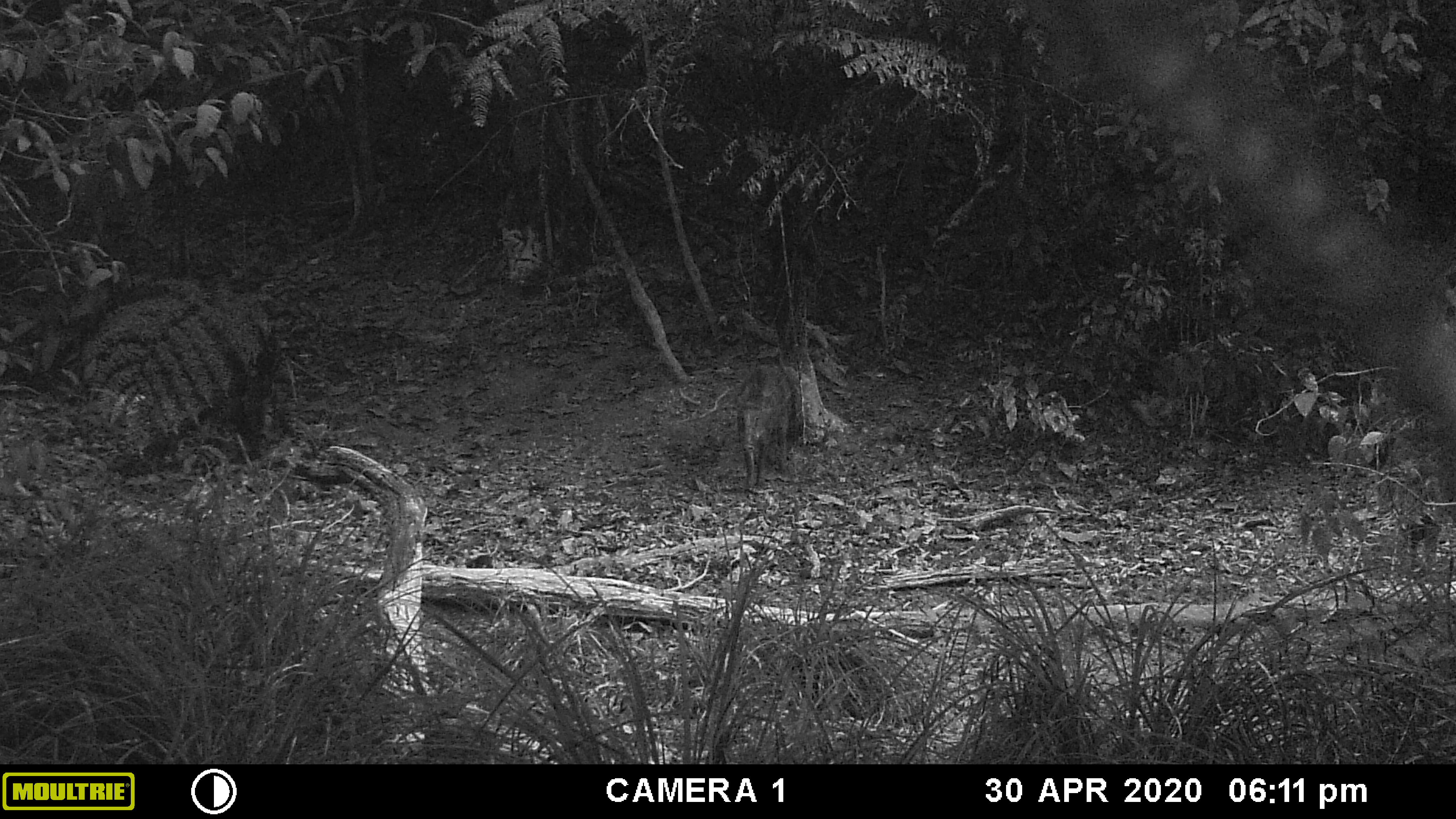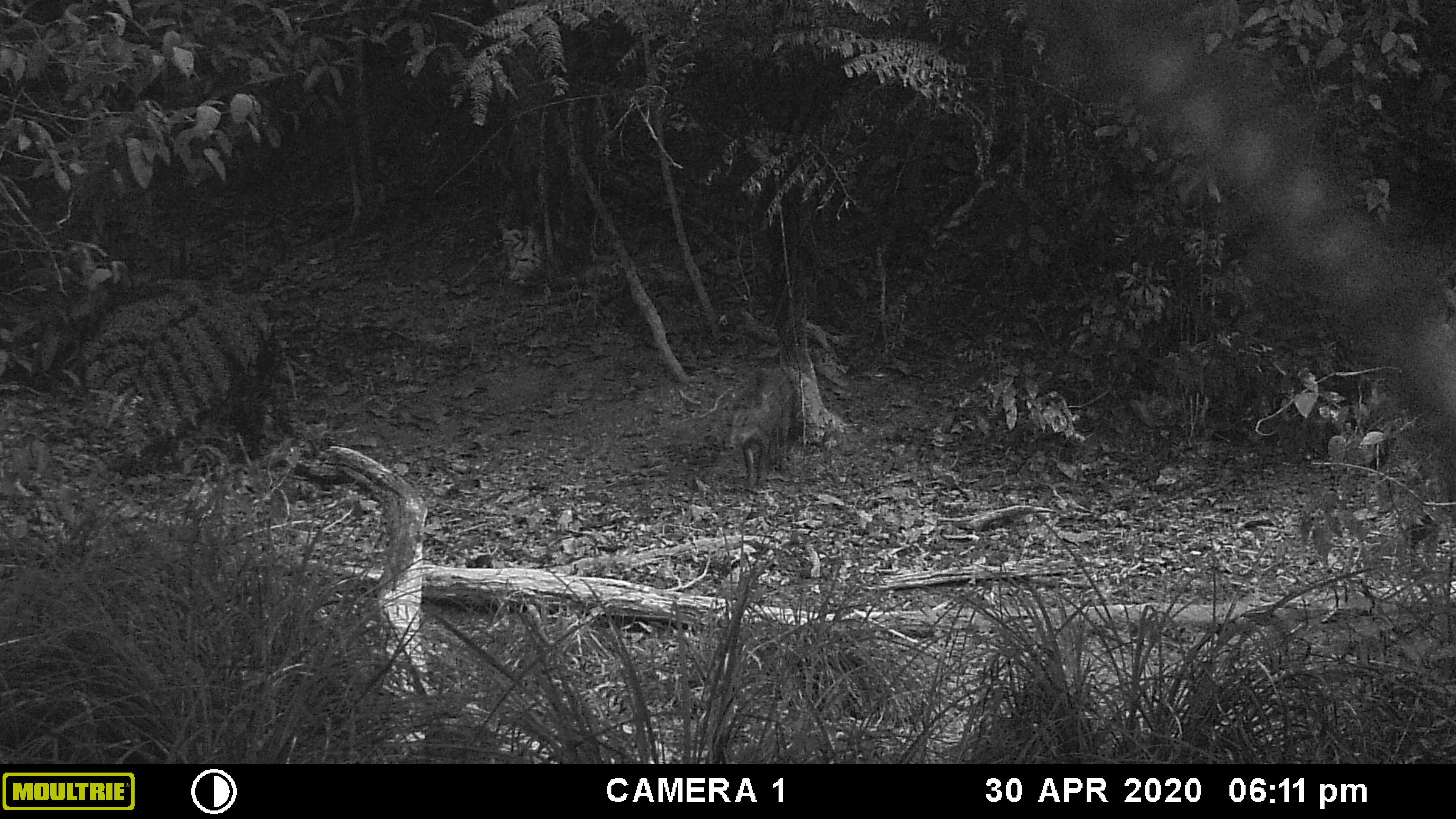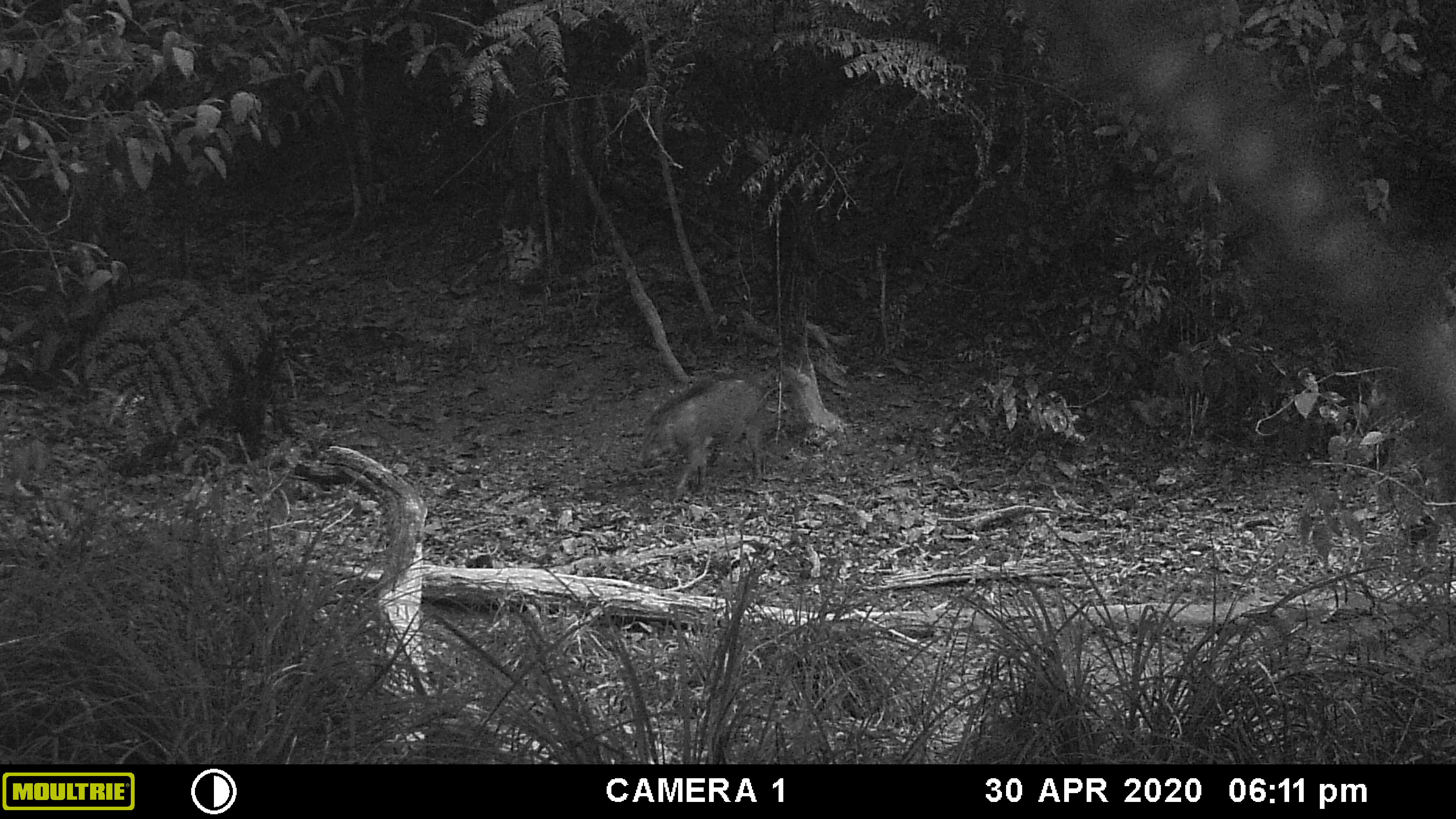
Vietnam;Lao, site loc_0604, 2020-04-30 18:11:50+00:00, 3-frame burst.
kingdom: Animalia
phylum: Chordata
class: Mammalia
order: Artiodactyla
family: Suidae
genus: Sus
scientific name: Sus scrofa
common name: eurasian wild pig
Eurasian wild pig (Sus scrofa). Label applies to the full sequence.